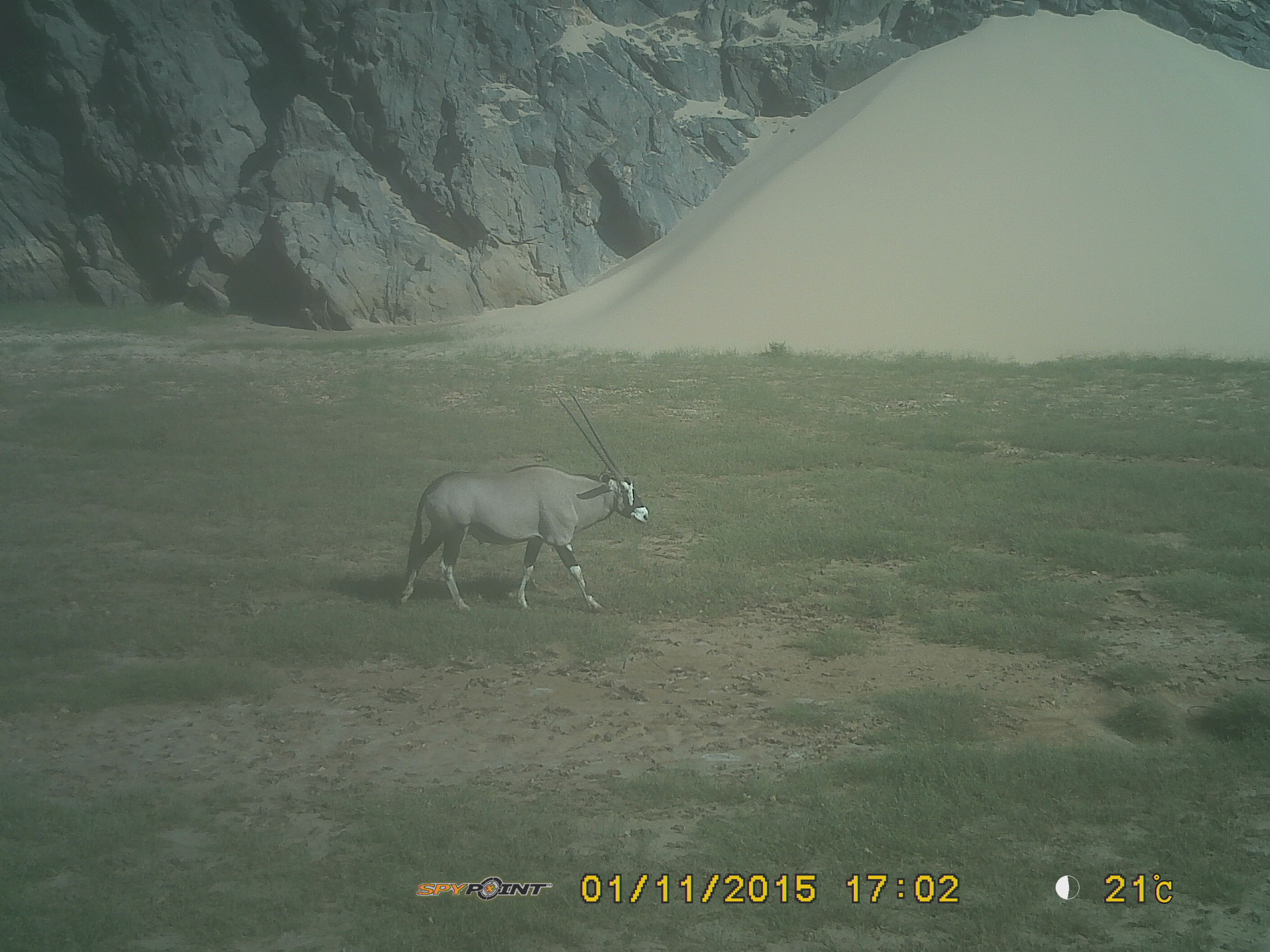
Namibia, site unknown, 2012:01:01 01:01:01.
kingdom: Animalia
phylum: Chordata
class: Mammalia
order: Artiodactyla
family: Bovidae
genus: Oryx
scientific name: Oryx gazella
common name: gemsbok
Oryx gazella (gemsbok).